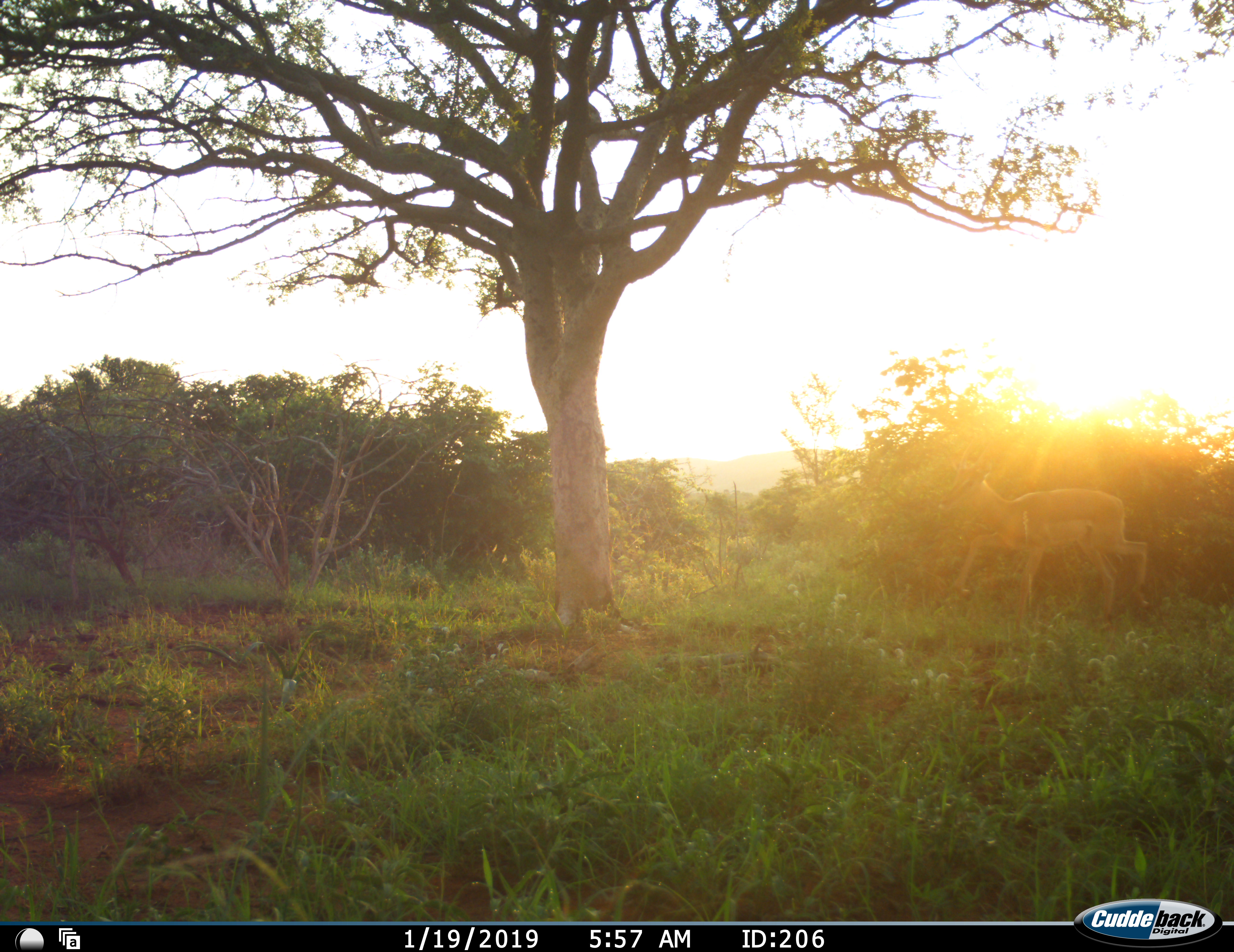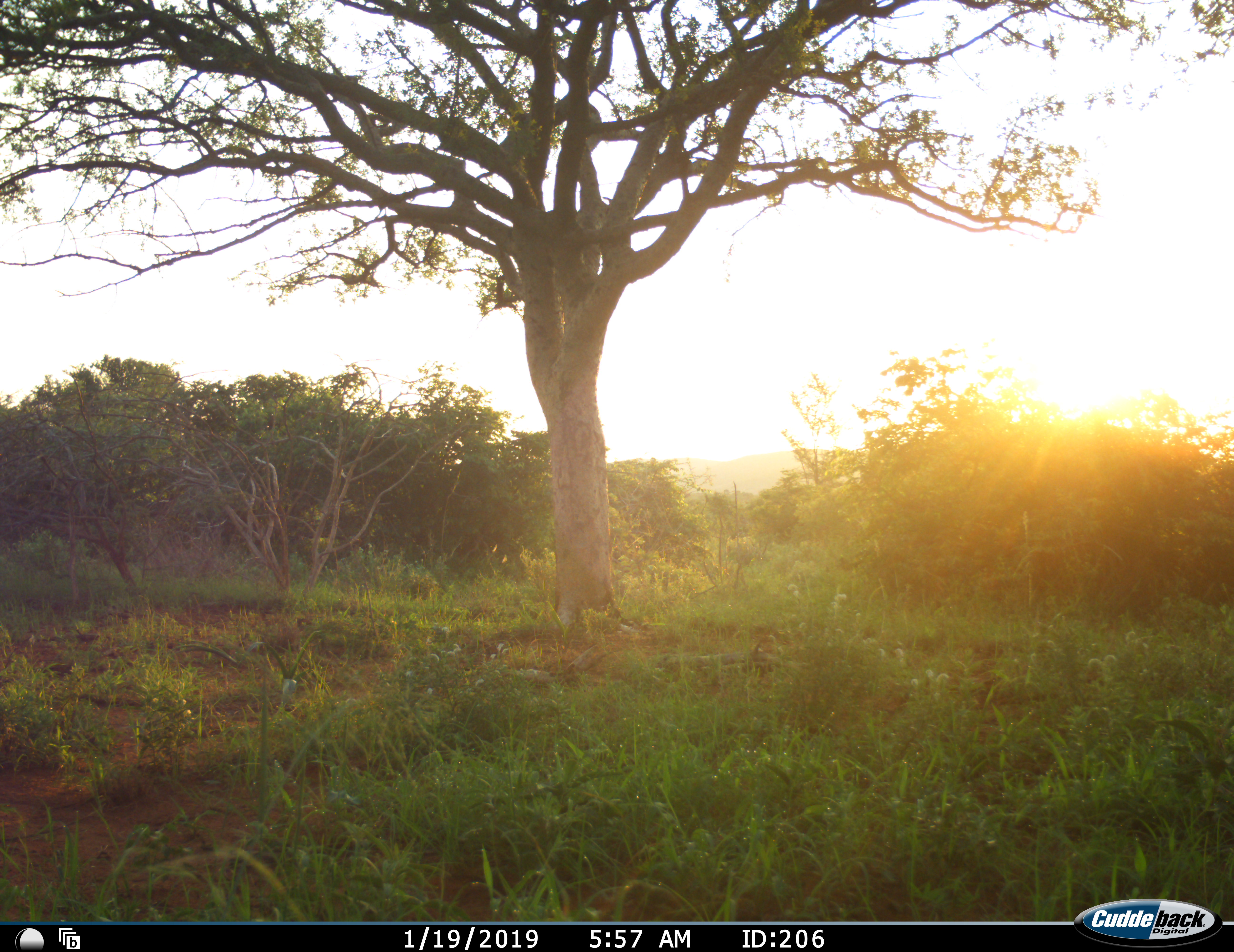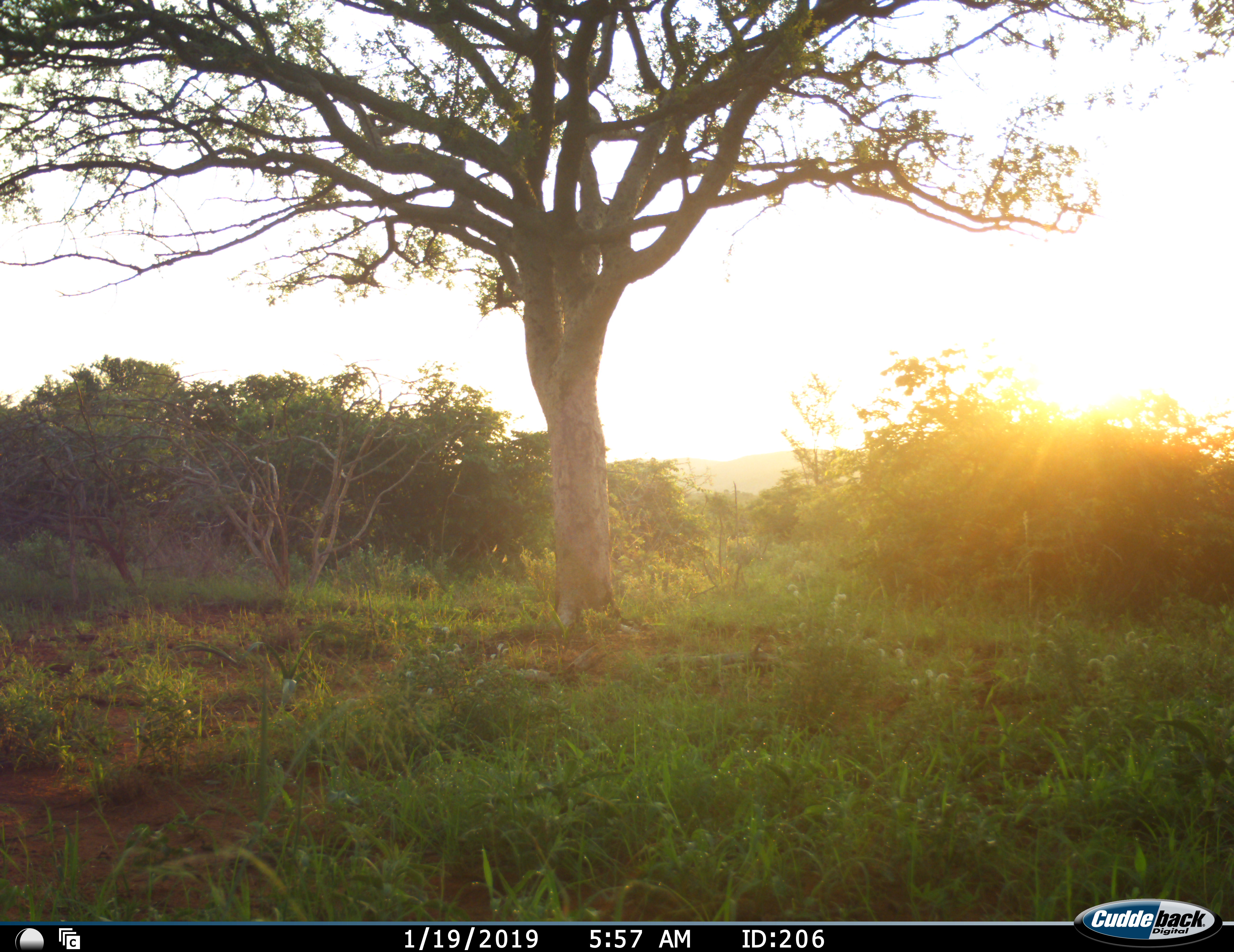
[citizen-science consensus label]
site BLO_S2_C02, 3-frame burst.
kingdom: Animalia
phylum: Chordata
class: Mammalia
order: Artiodactyla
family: Bovidae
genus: Aepyceros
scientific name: Aepyceros melampus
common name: impala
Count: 1.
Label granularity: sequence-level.